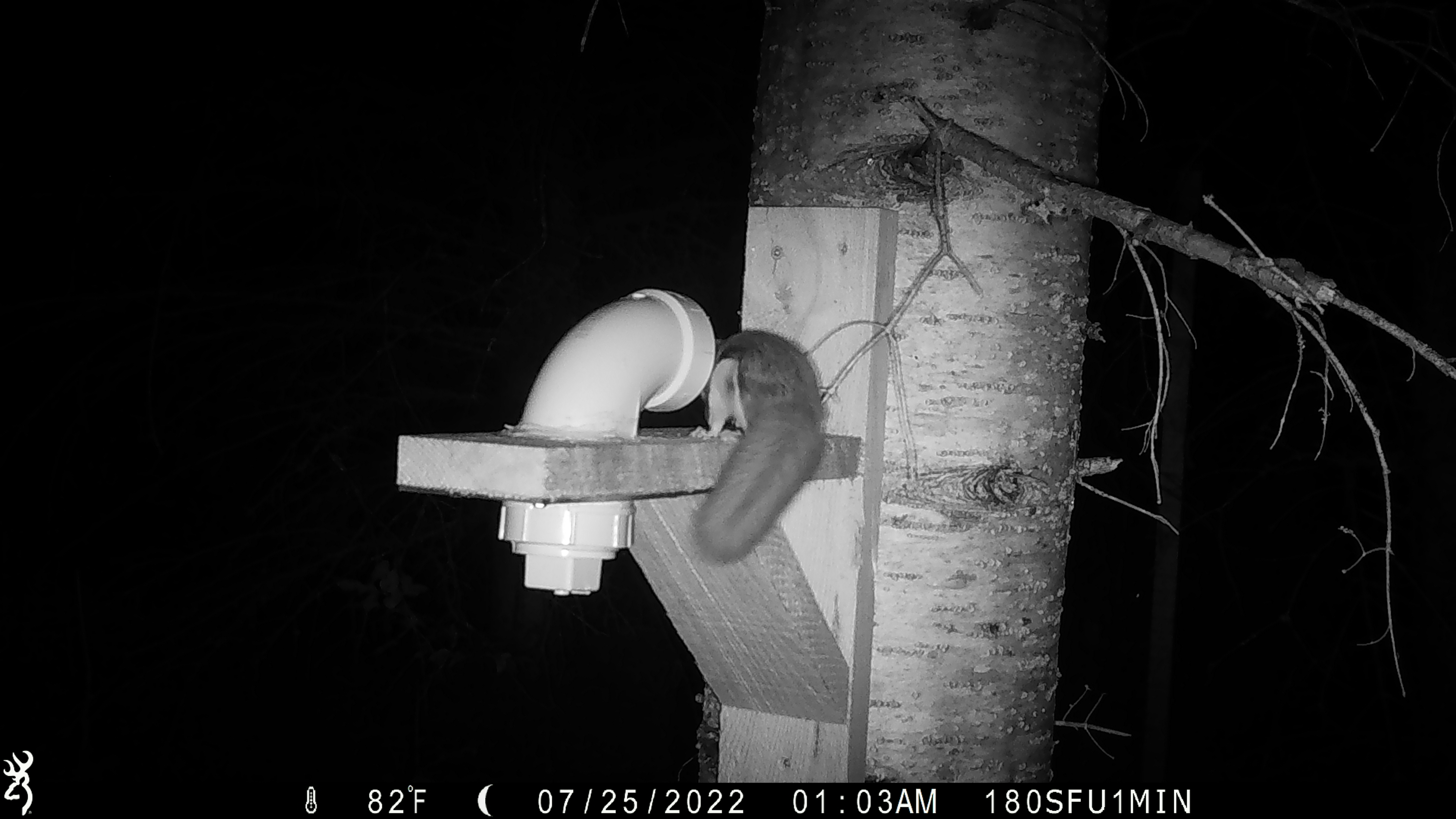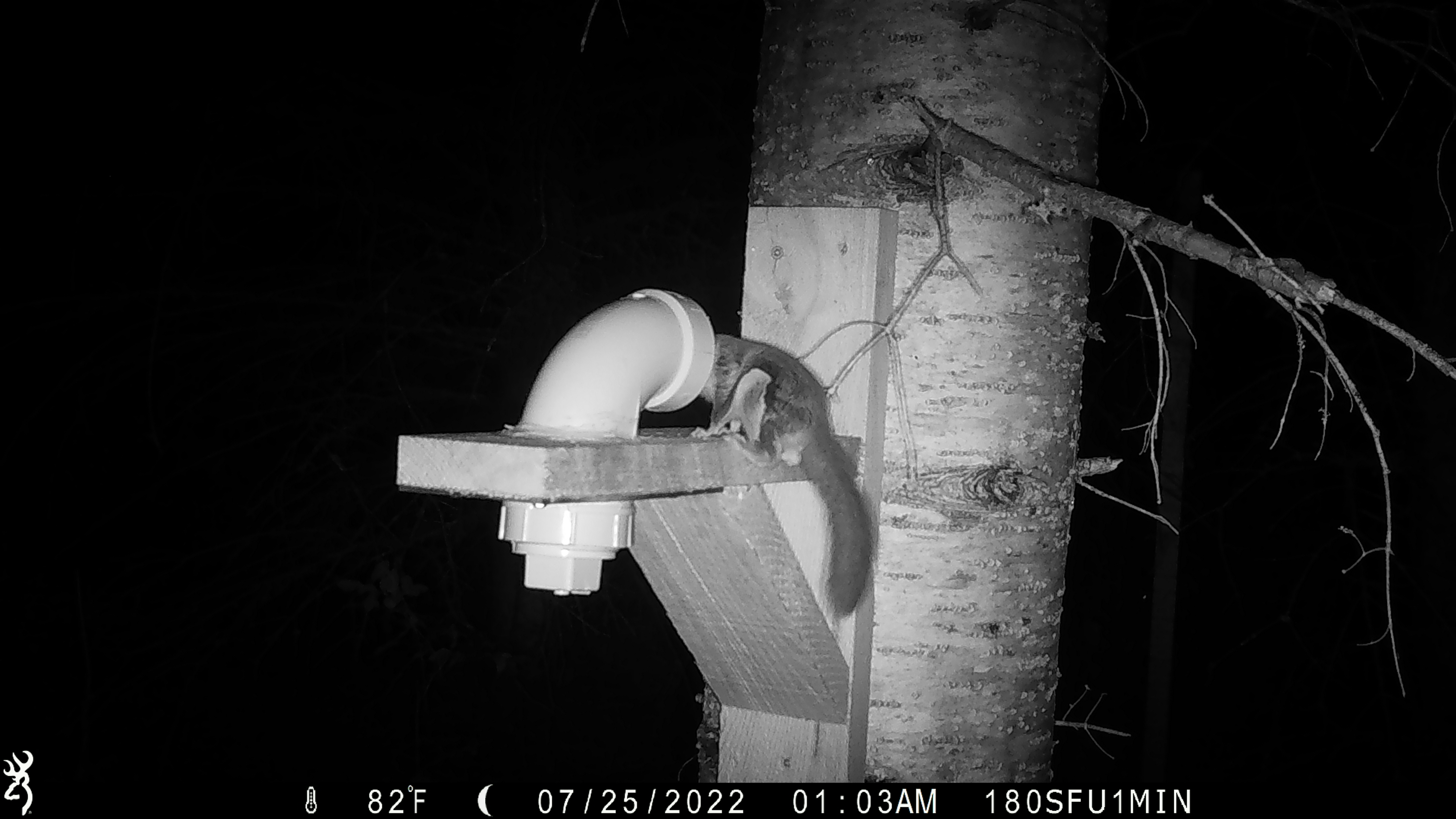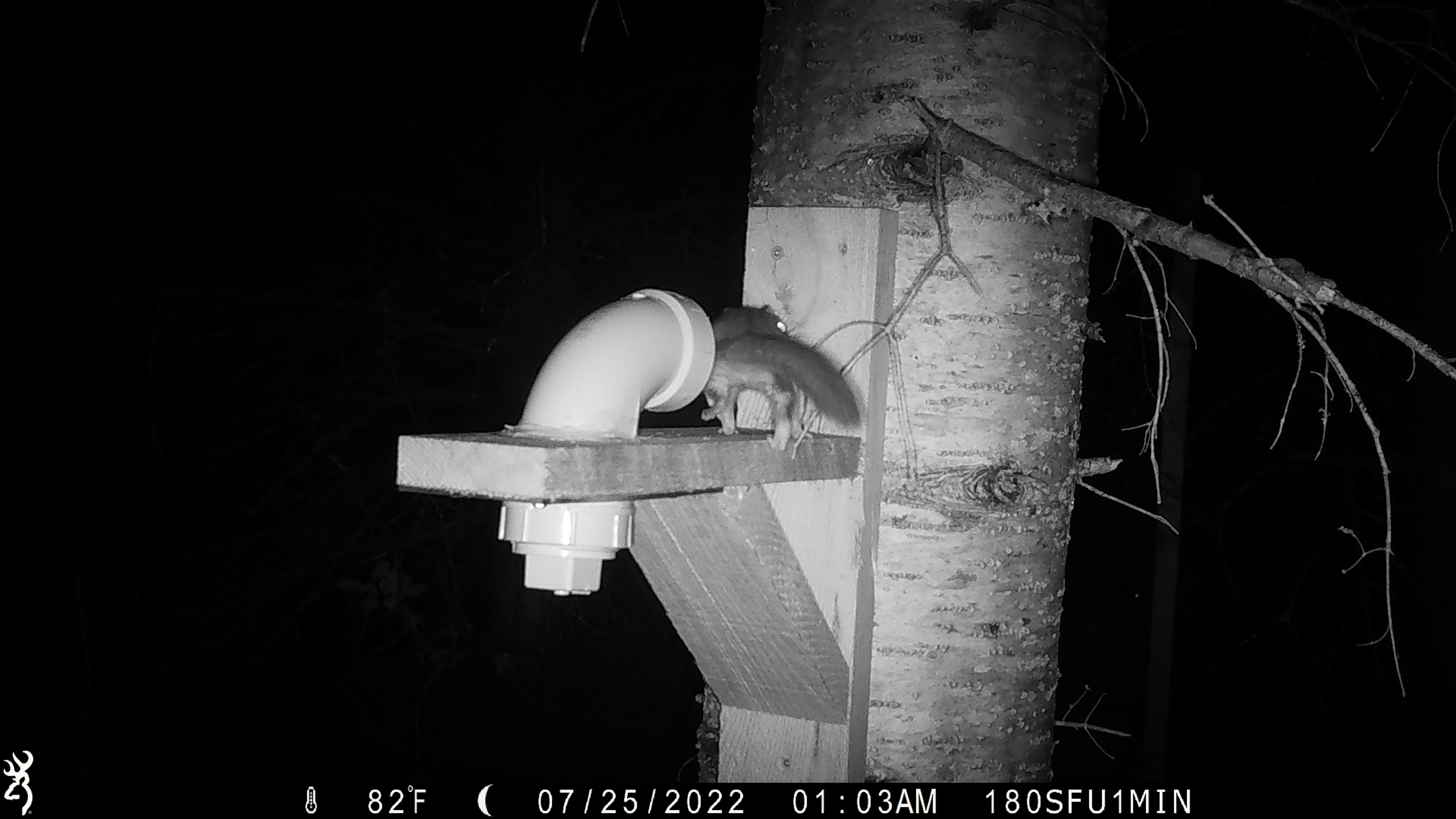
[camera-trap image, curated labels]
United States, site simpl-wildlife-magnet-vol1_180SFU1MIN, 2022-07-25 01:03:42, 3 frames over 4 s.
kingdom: Animalia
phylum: Chordata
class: Mammalia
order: Rodentia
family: Sciuridae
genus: Glaucomys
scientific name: Glaucomys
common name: flying squirrel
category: flying squirrel sp.